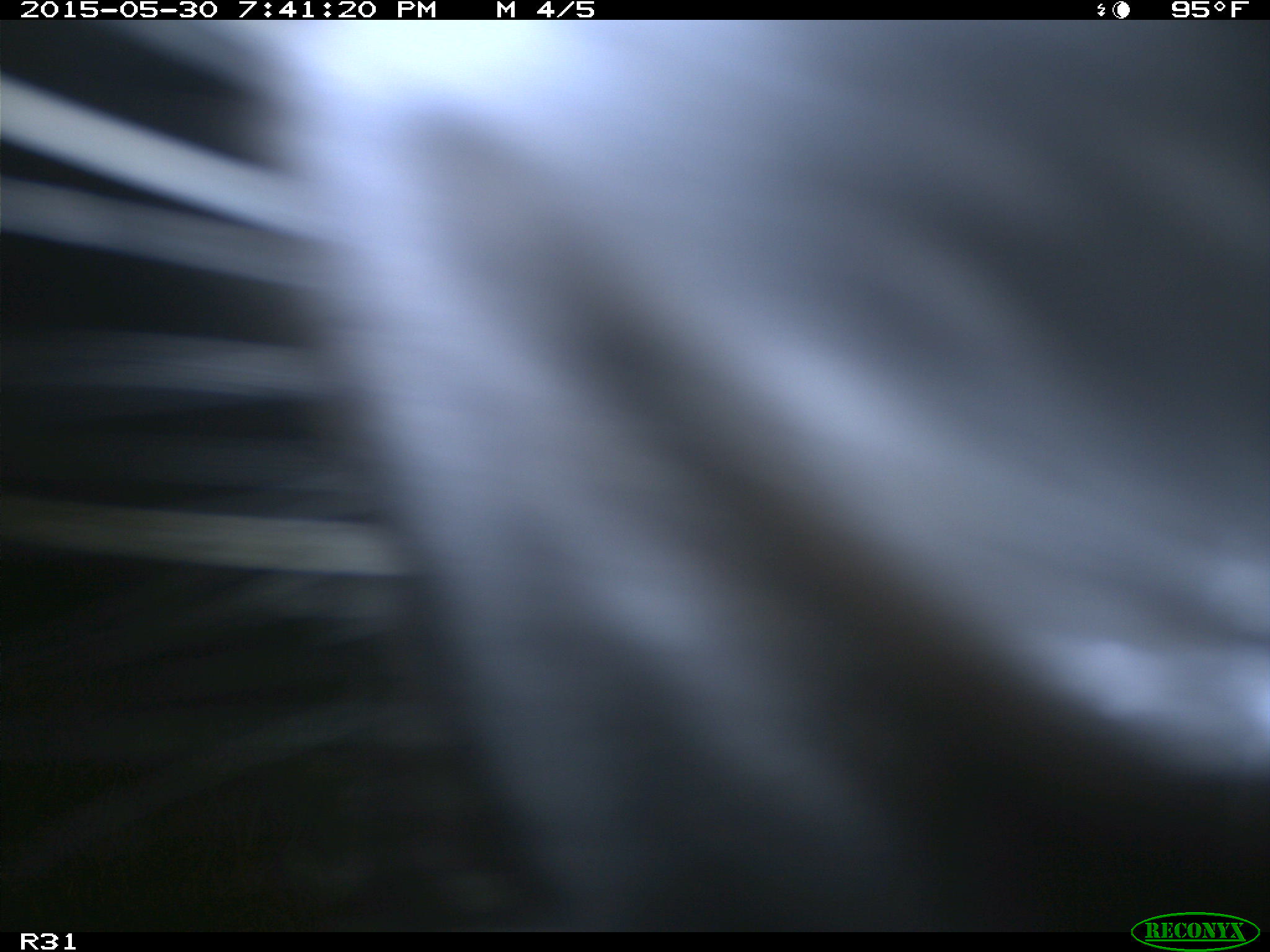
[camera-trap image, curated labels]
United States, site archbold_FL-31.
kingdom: Animalia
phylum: Chordata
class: Mammalia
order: Artiodactyla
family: Bovidae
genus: Bos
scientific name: Bos taurus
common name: domestic cow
Bos taurus (domestic cow).